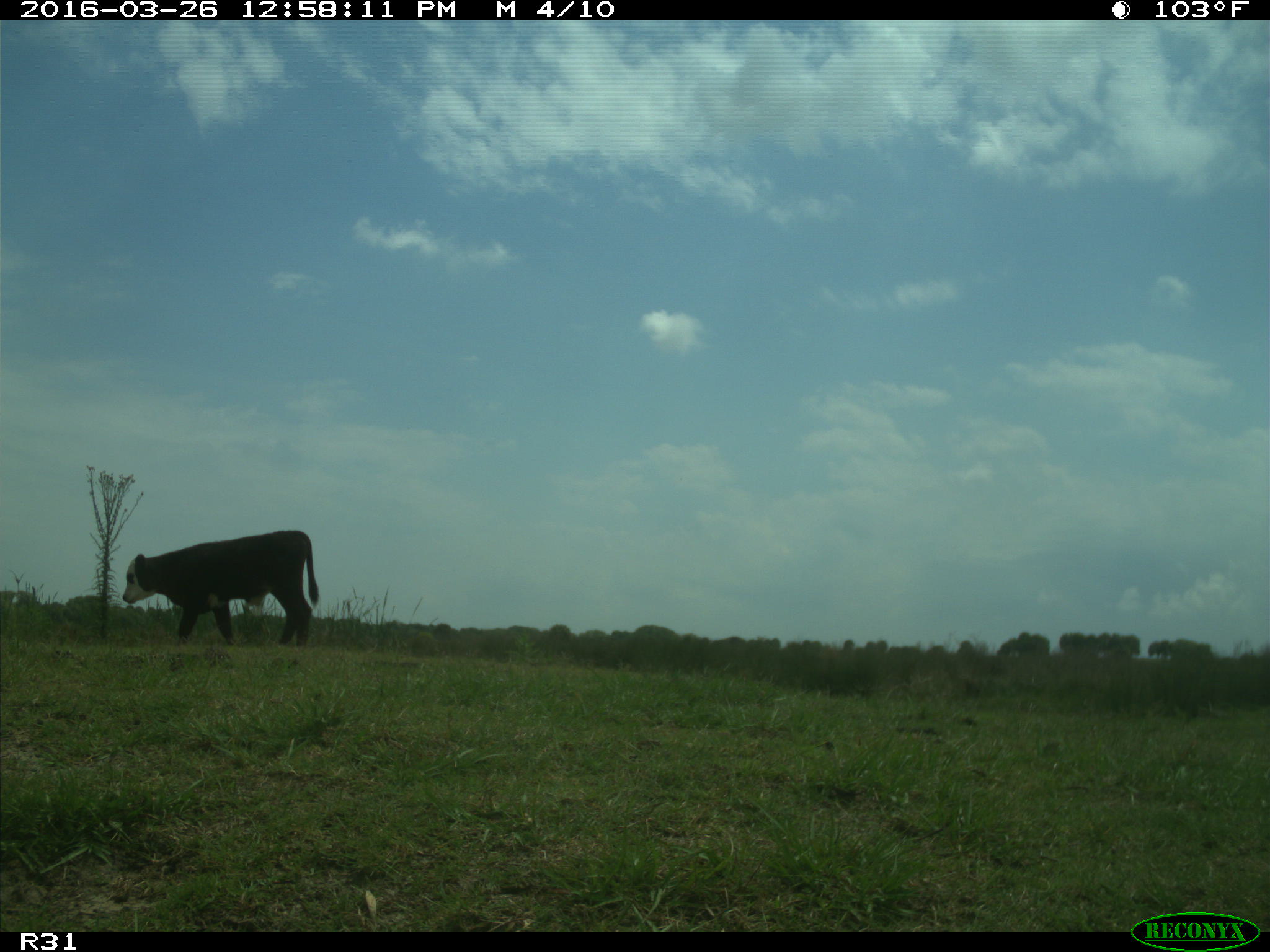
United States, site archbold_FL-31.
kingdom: Animalia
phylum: Chordata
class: Mammalia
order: Artiodactyla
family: Bovidae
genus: Bos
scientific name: Bos taurus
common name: domestic cow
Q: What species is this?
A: Bos taurus (domestic cow).